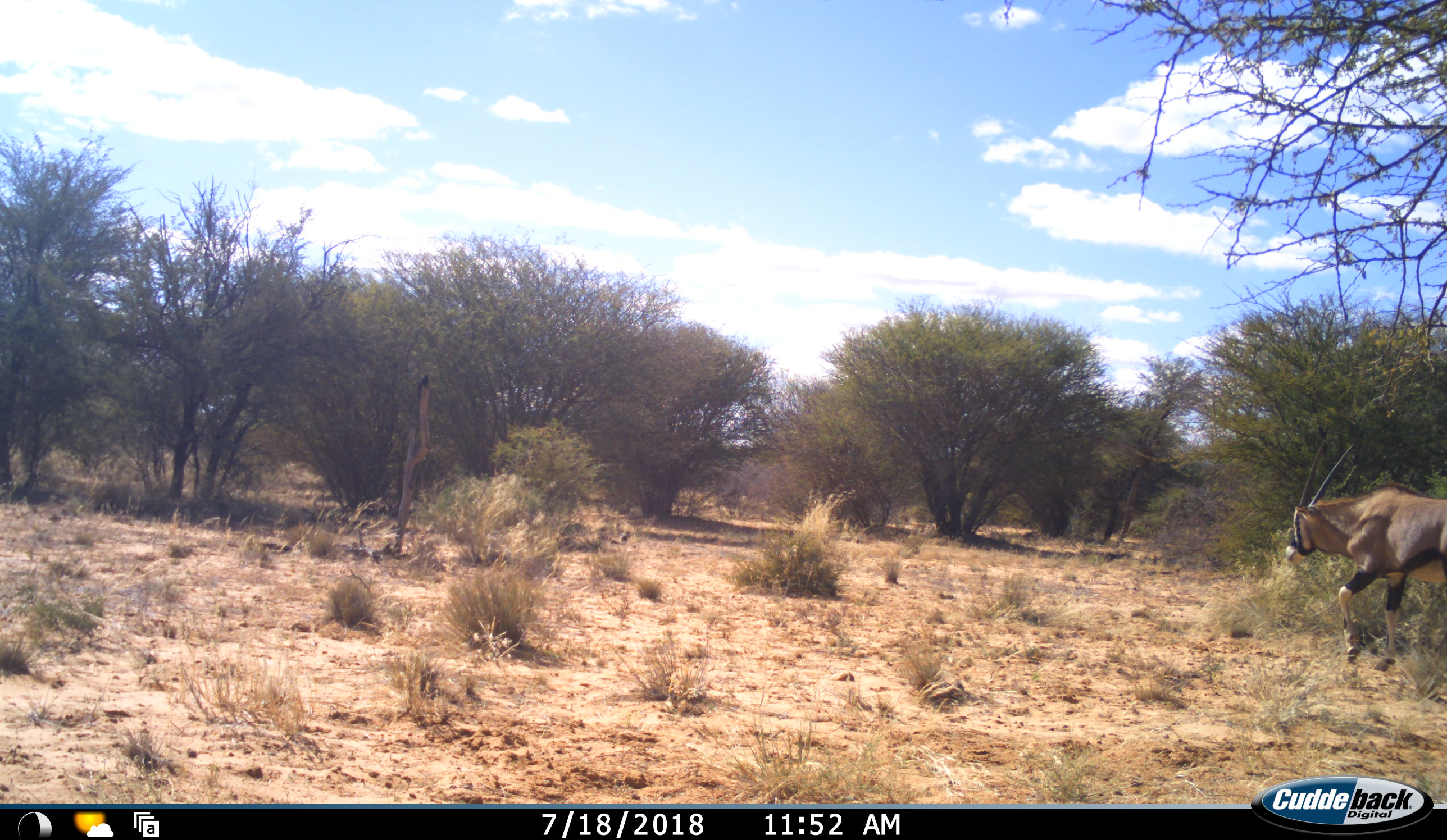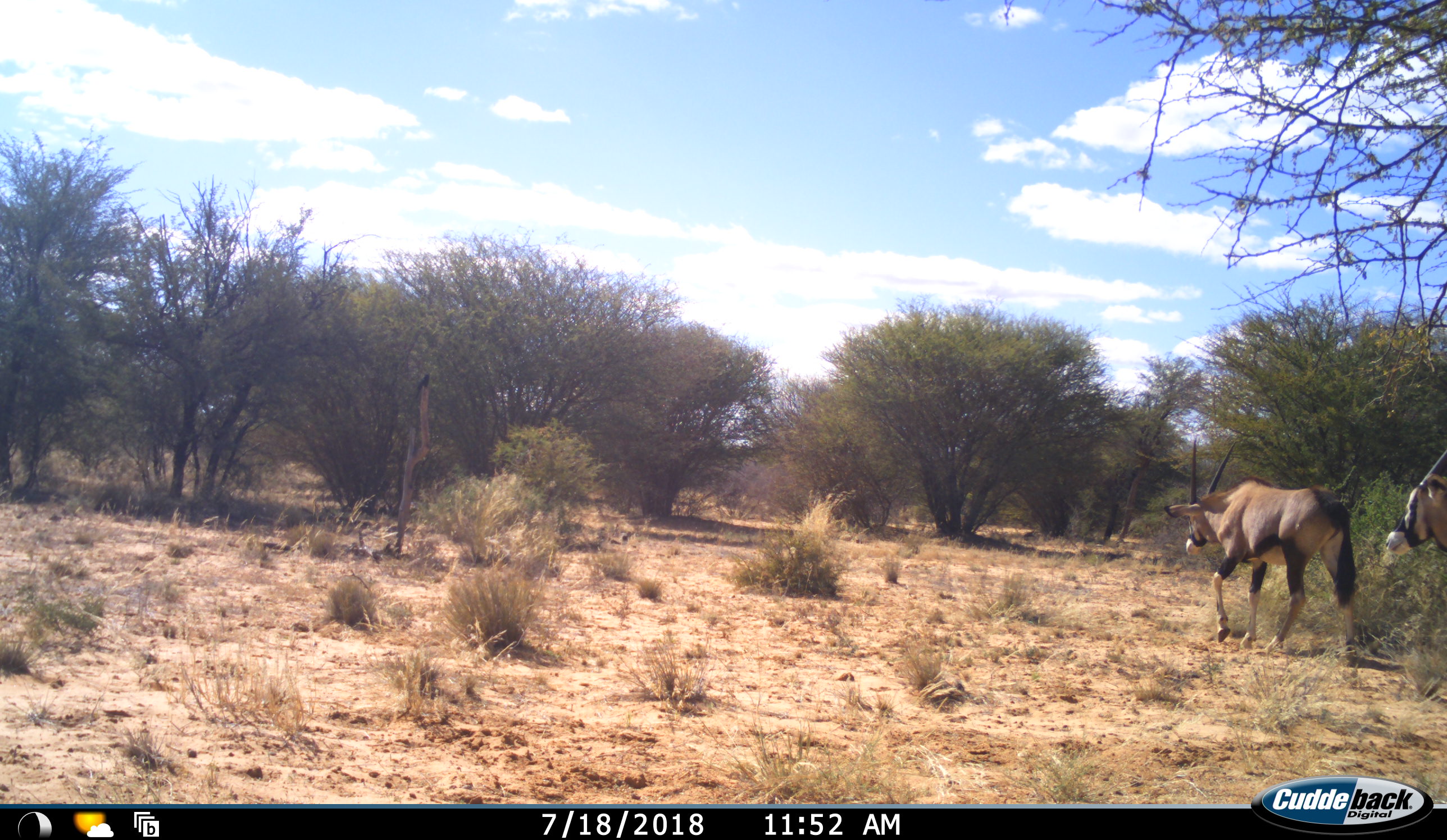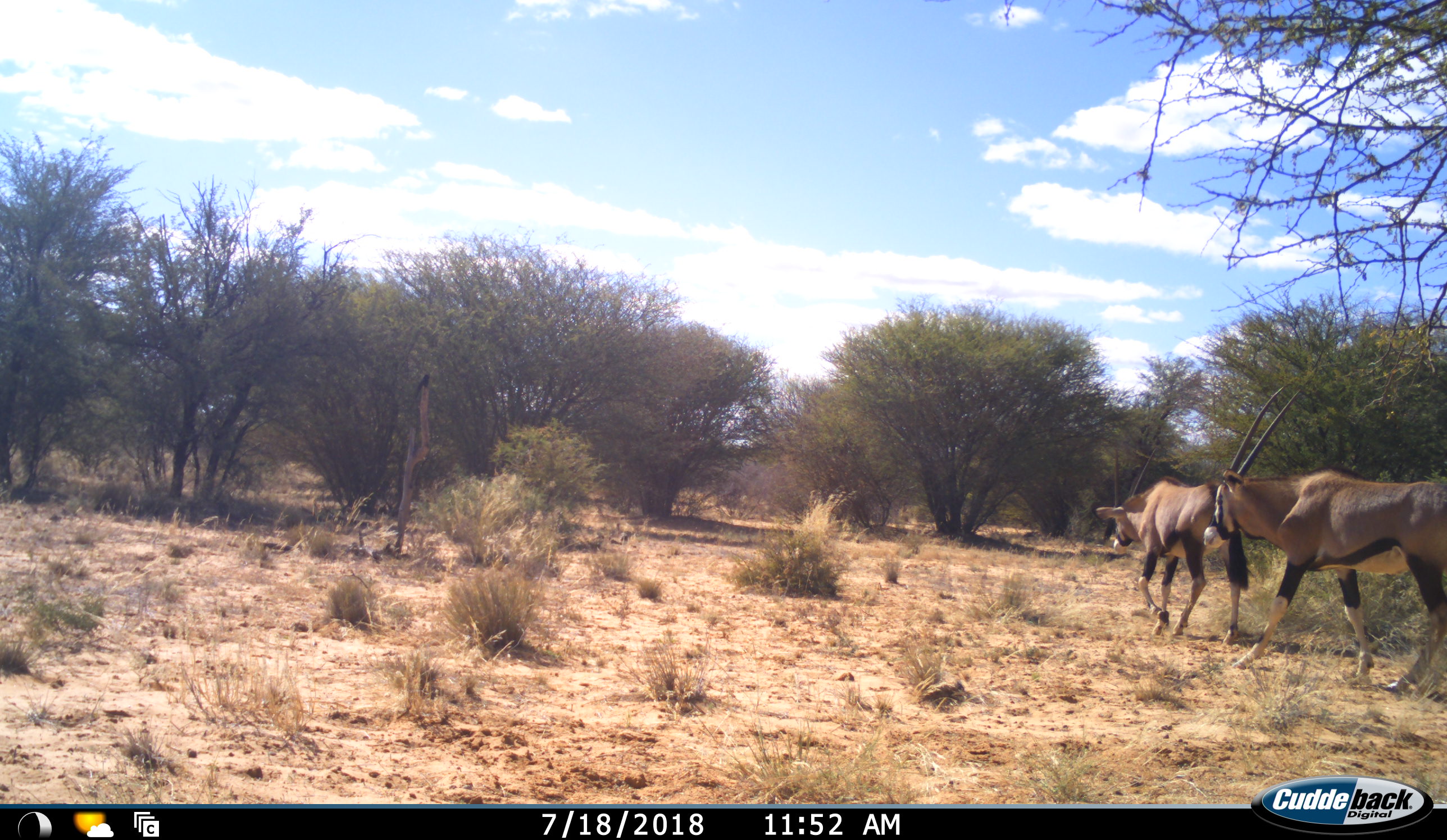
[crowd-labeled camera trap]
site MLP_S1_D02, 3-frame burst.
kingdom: Animalia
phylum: Chordata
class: Mammalia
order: Artiodactyla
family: Bovidae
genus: Oryx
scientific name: Oryx gazella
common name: gemsbok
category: oryx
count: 2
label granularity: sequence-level